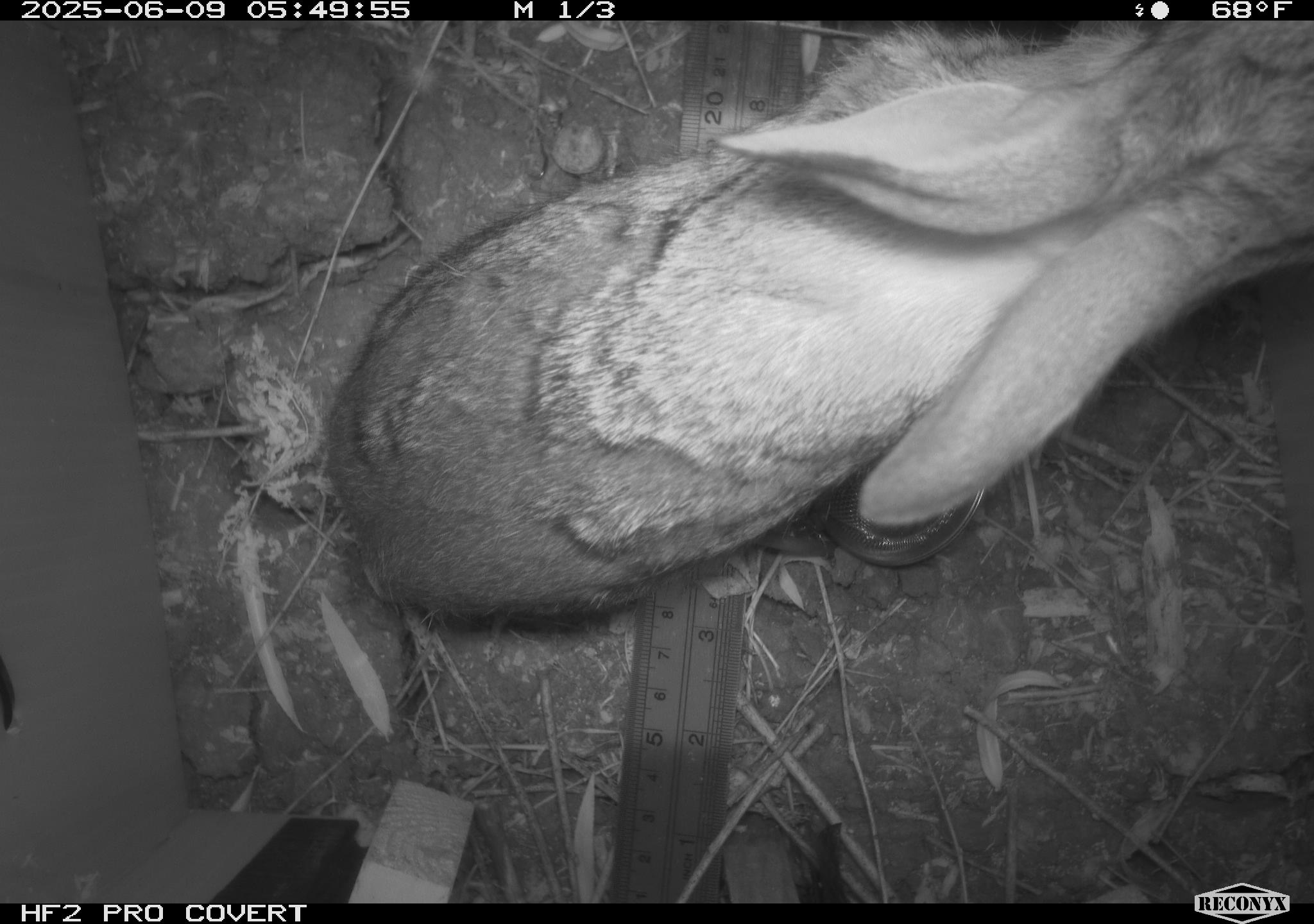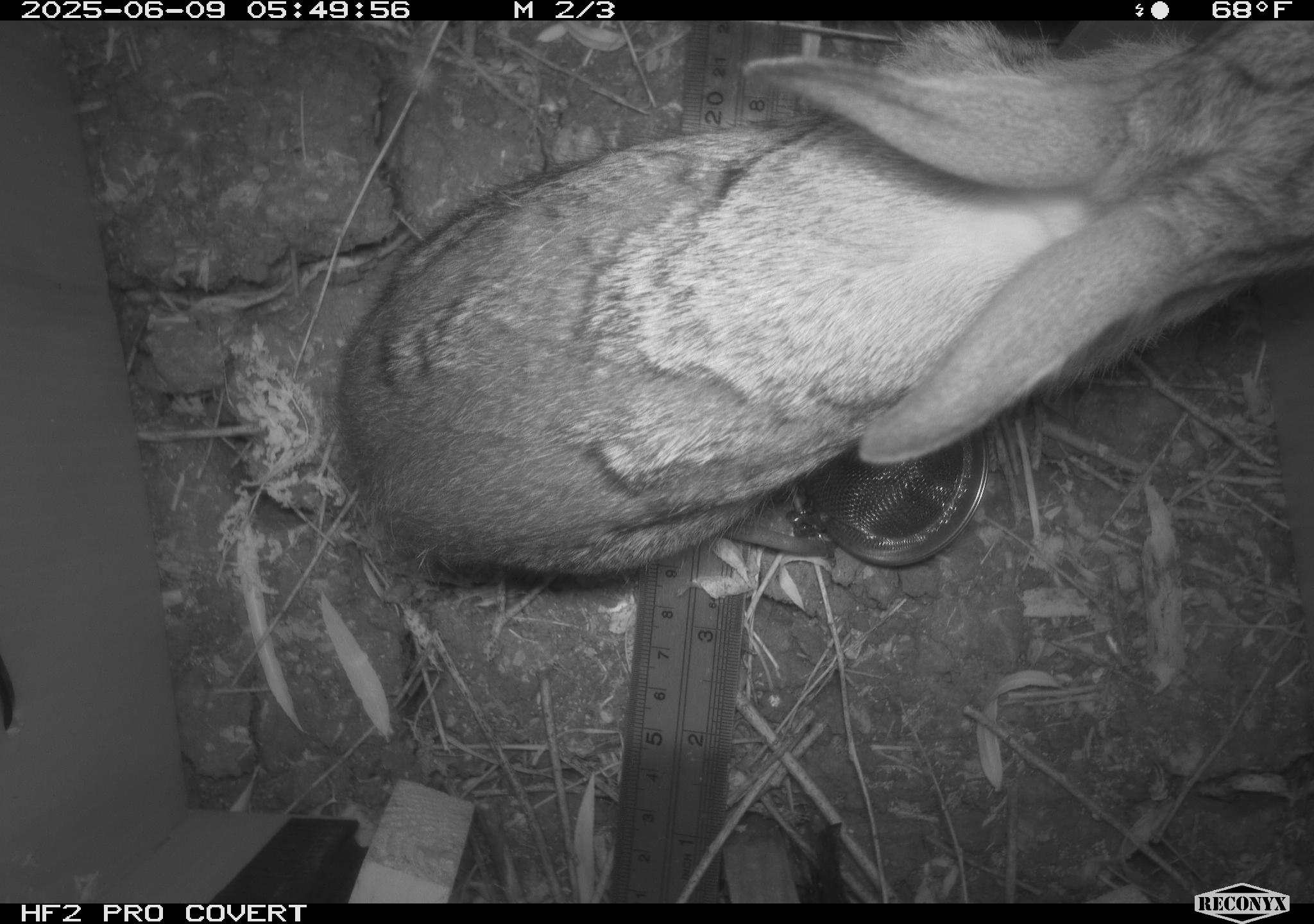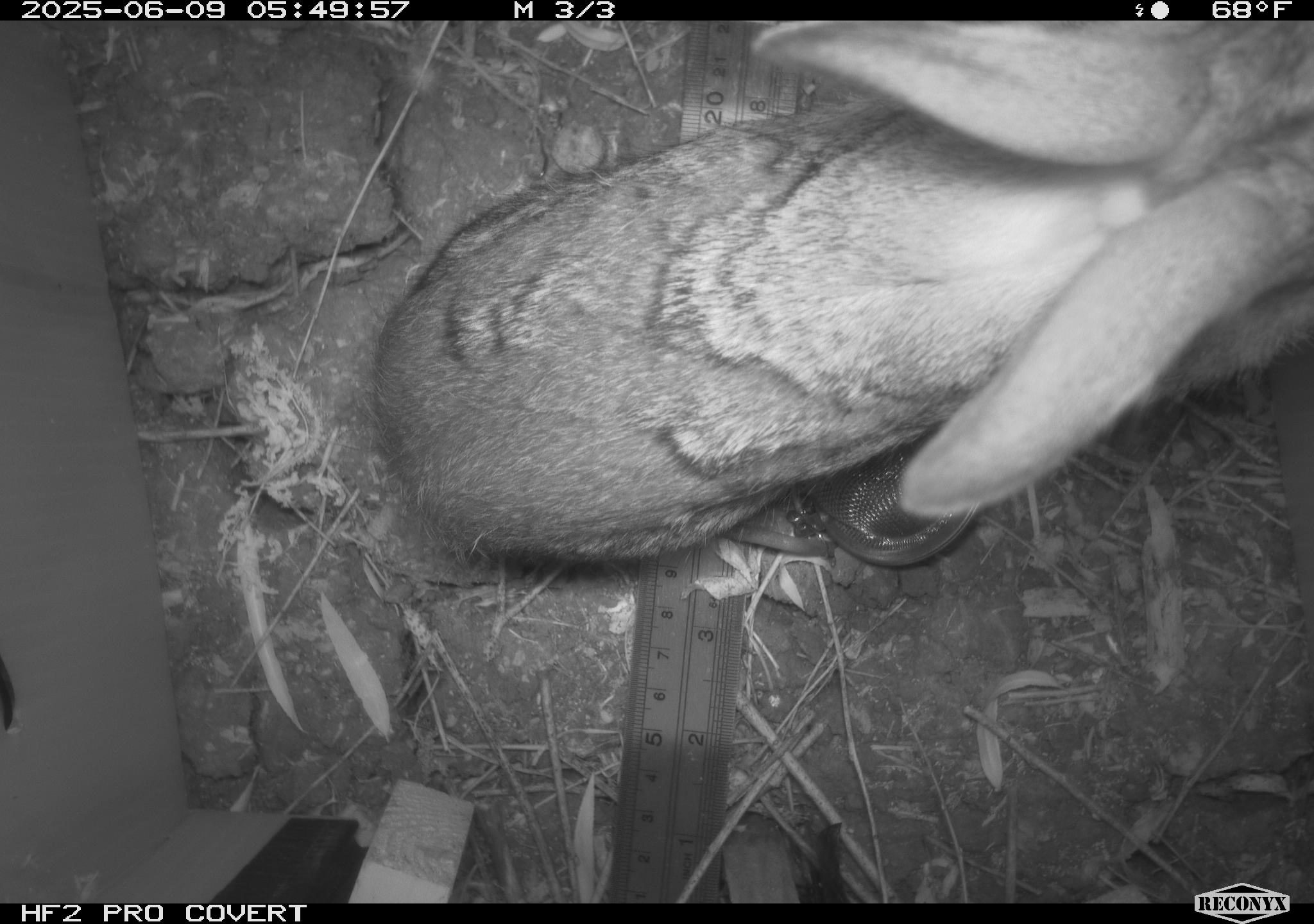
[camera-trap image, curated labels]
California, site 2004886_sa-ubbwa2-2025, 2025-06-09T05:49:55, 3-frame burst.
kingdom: Animalia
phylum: Chordata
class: Mammalia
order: Lagomorpha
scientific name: Lagomorpha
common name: hares, rabbits, and pikas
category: lagomorpha order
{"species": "lagomorpha order (hares, rabbits, and pikas) (Lagomorpha)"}